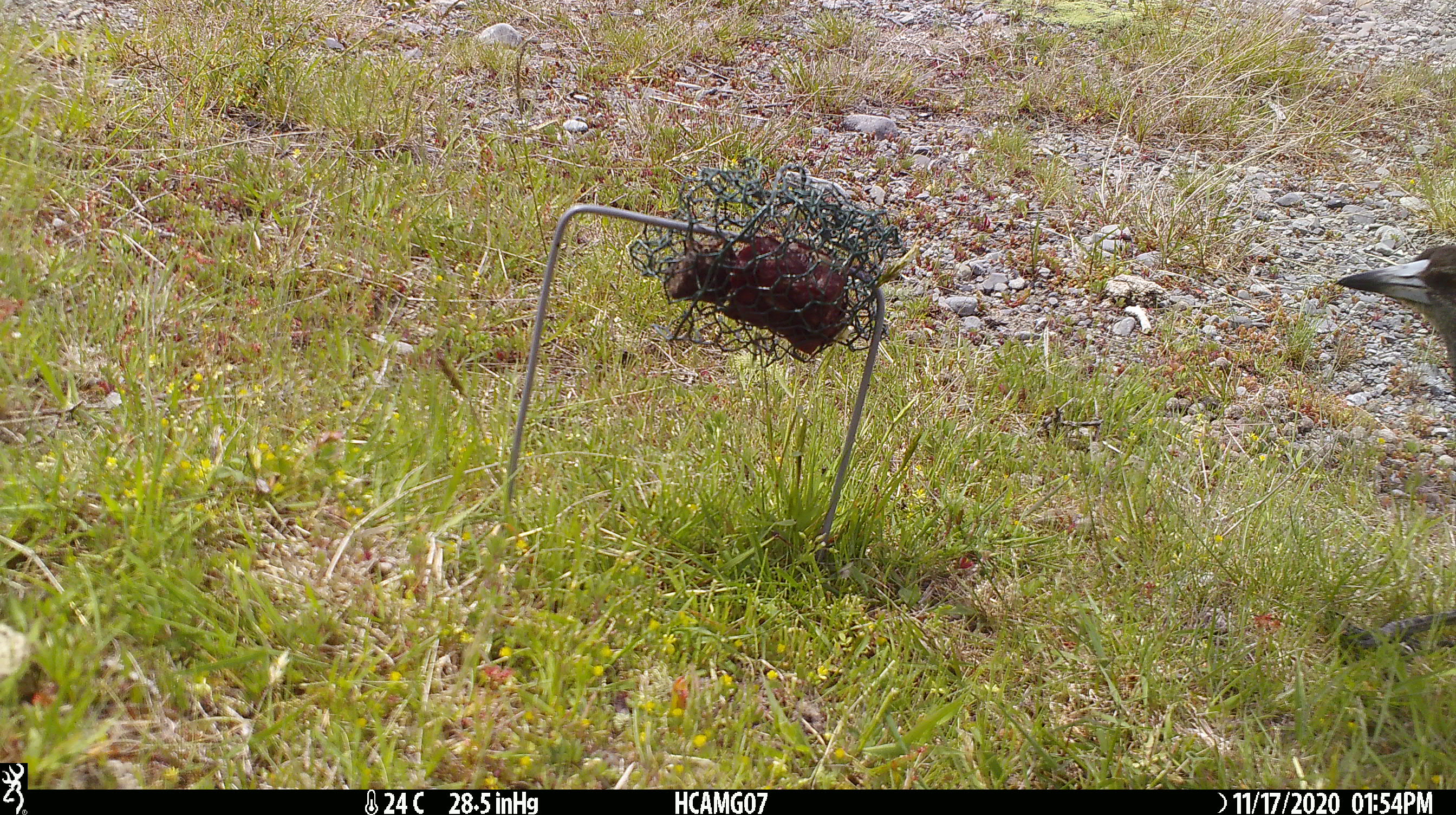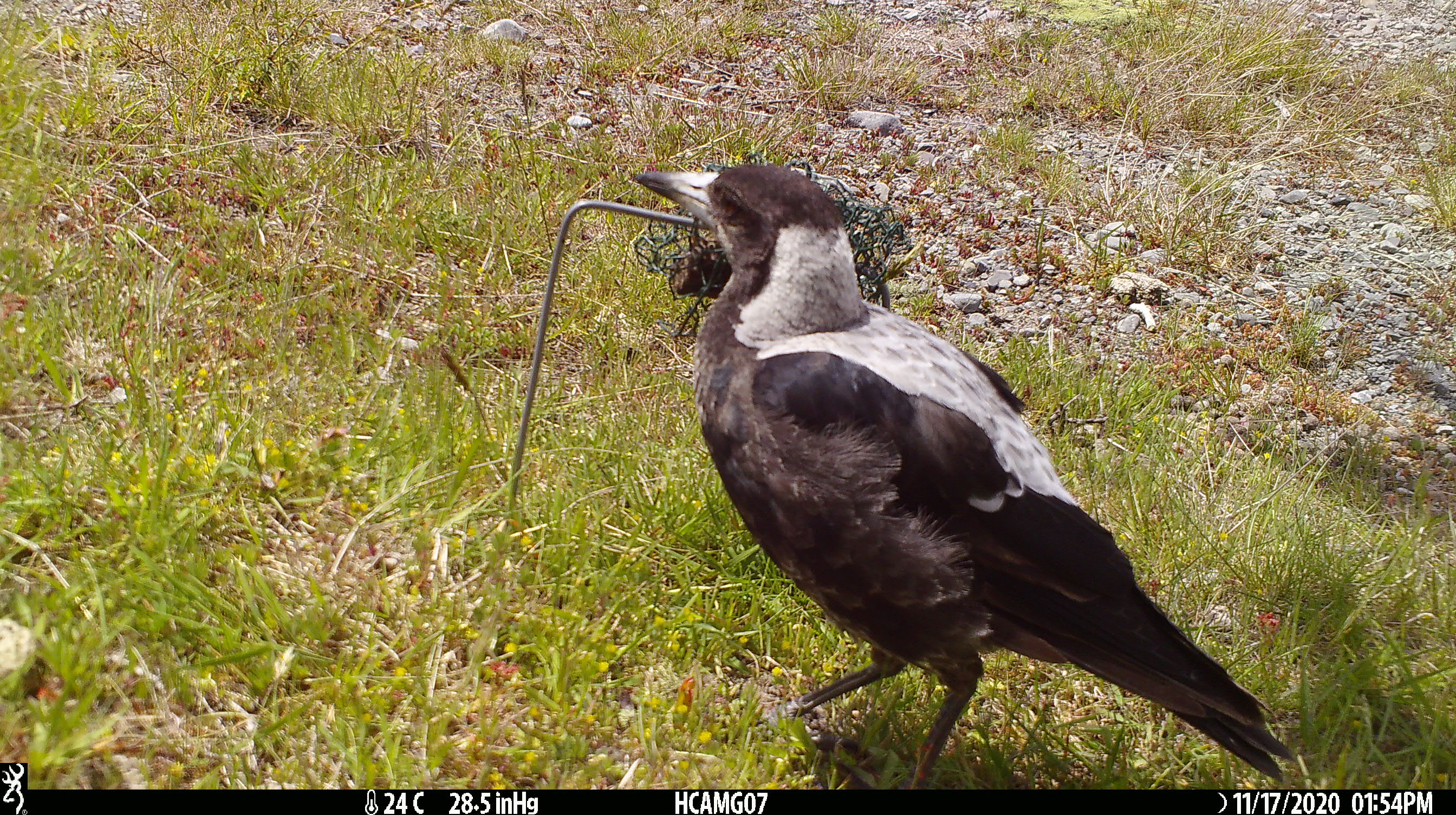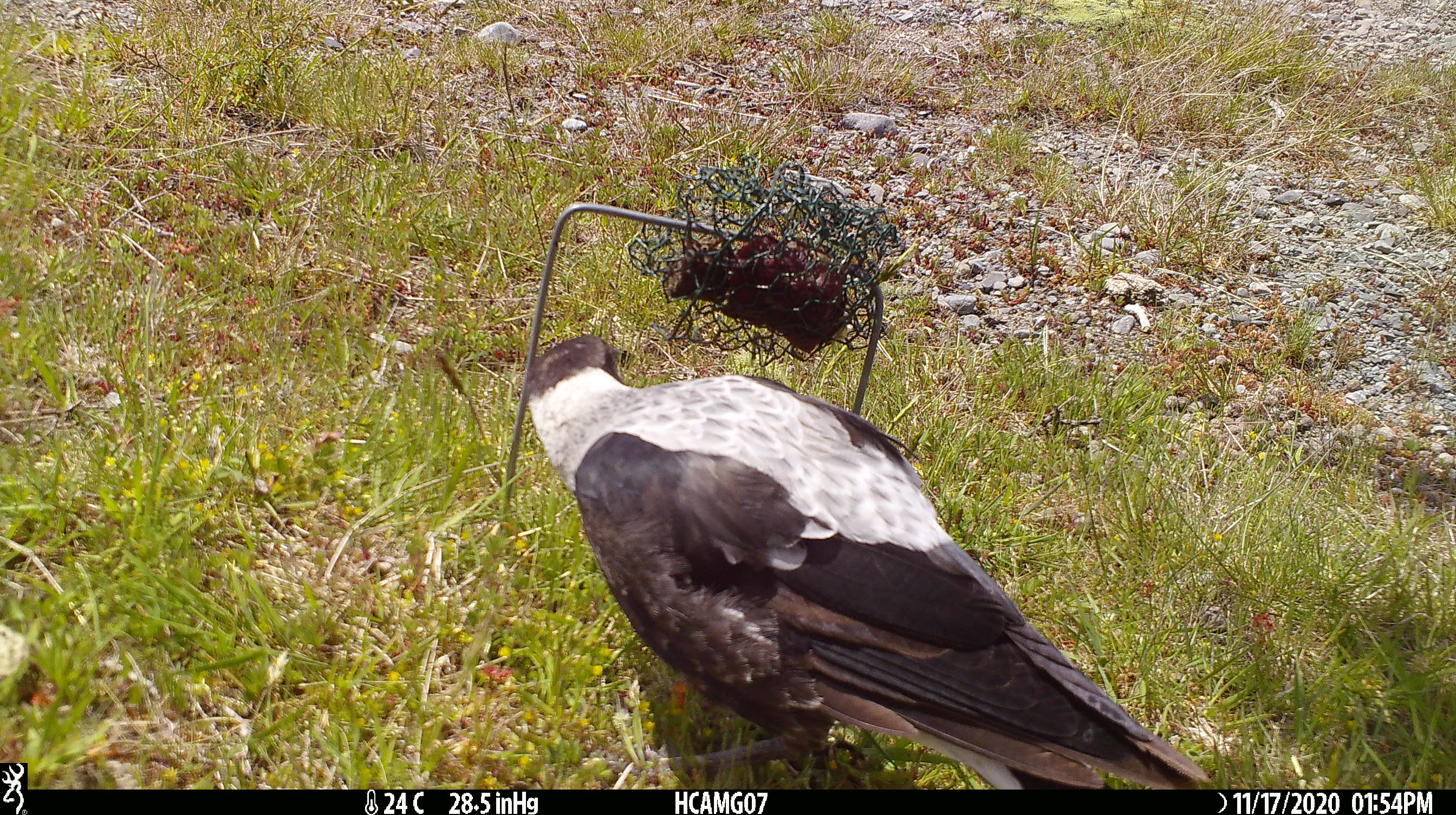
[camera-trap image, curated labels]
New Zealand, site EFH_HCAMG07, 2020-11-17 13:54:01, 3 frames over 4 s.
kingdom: Animalia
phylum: Chordata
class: Aves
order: Passeriformes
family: Artamidae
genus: Gymnorhina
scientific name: Gymnorhina tibicen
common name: australian magpie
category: magpie